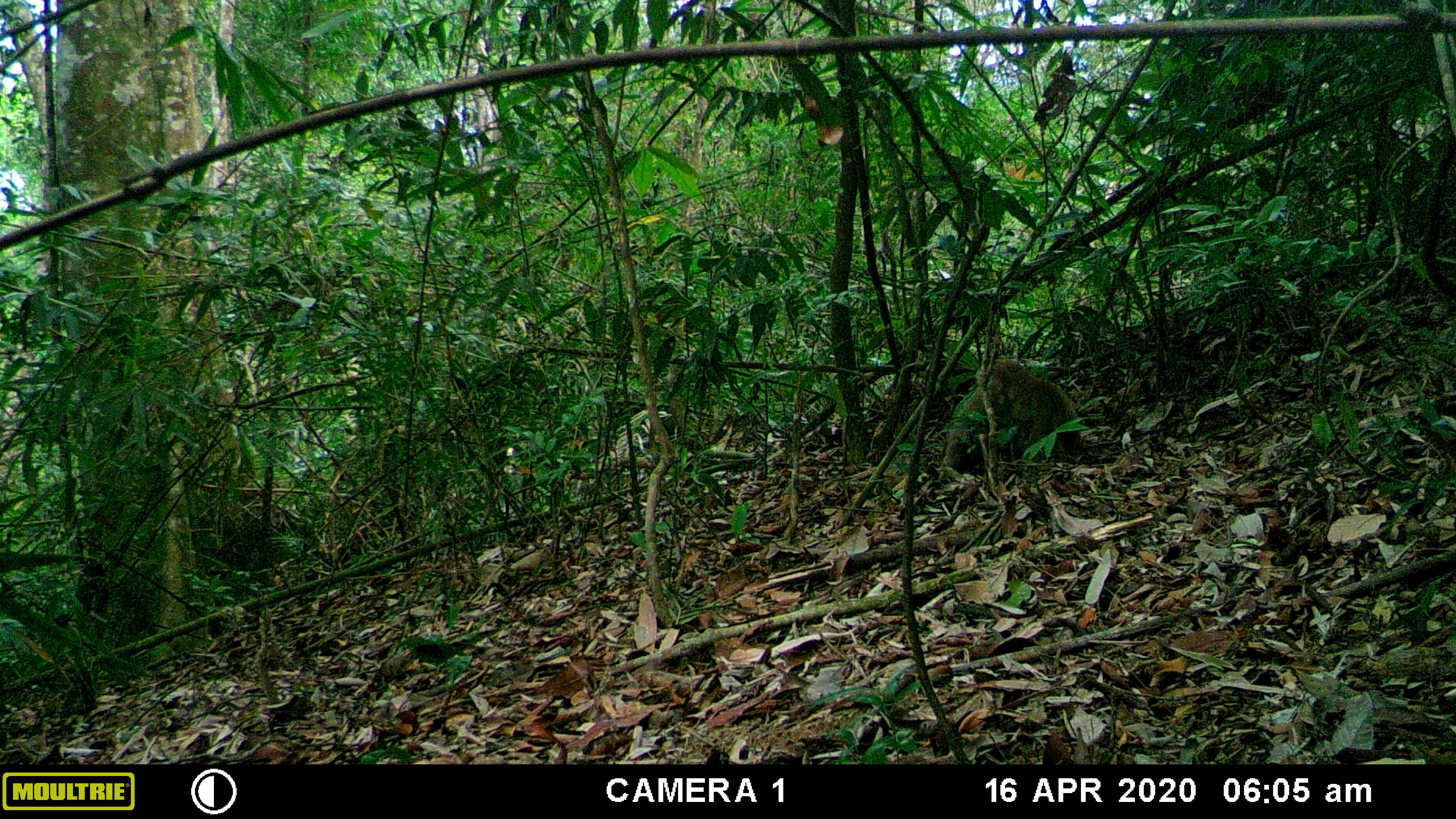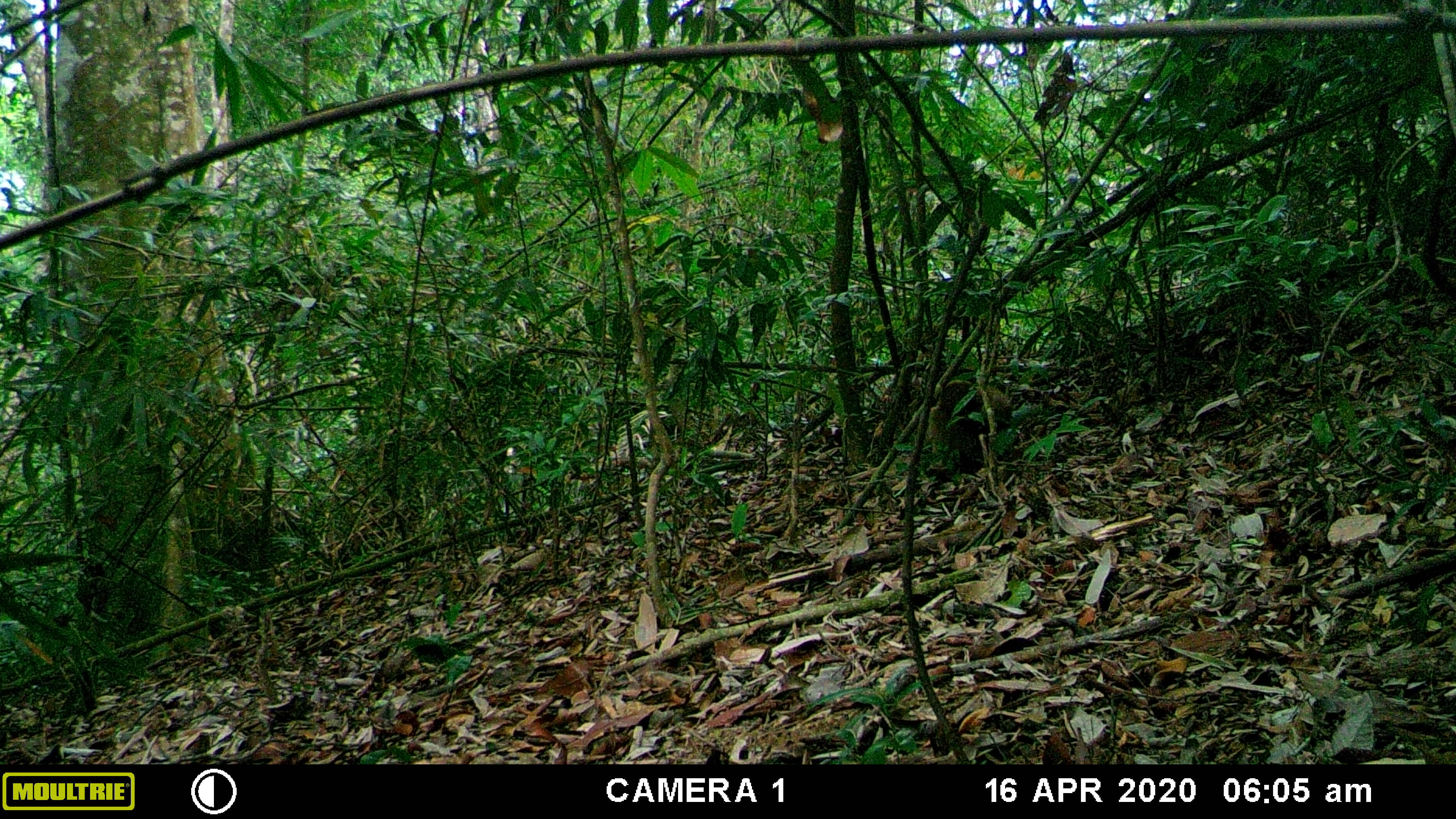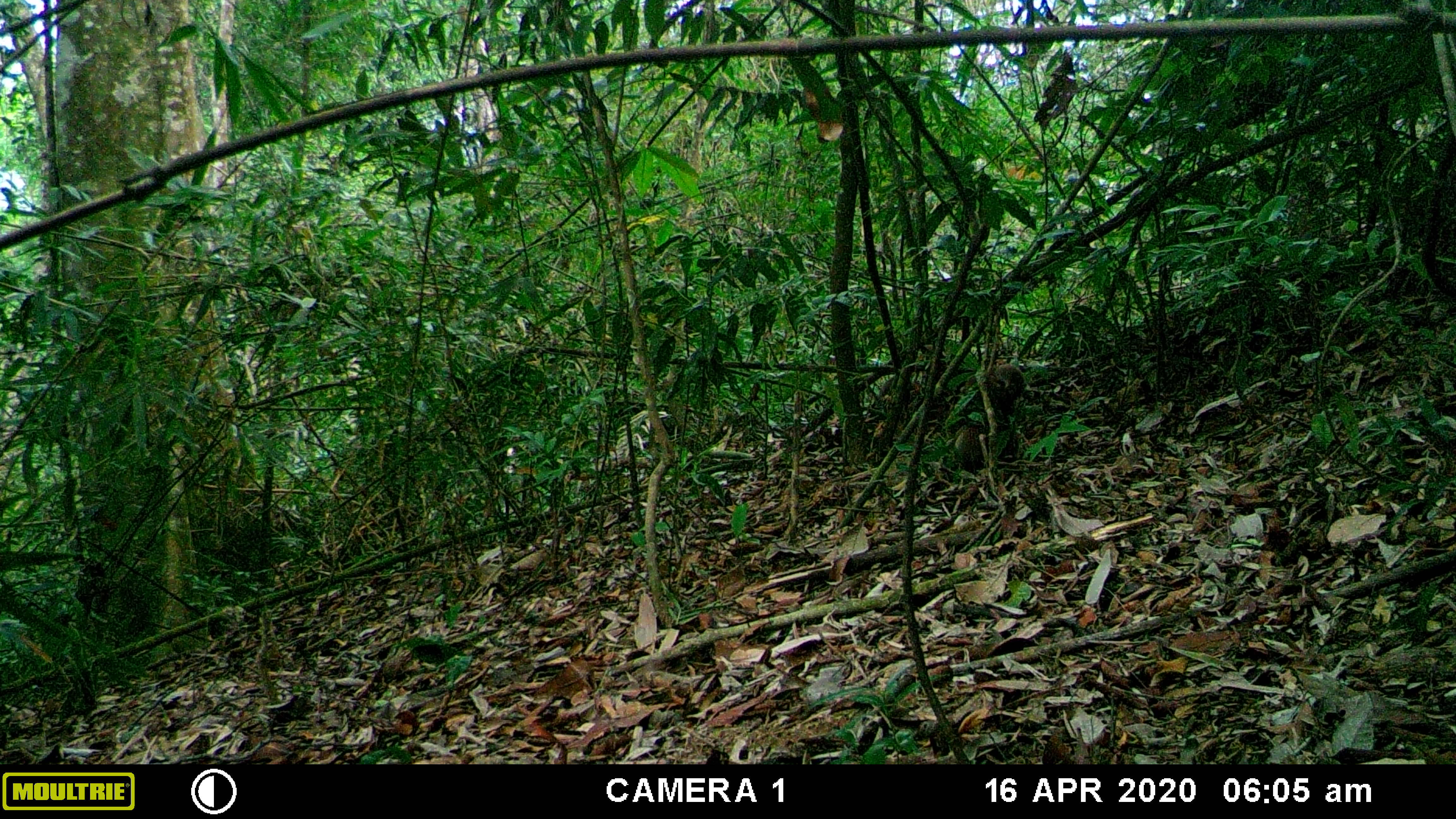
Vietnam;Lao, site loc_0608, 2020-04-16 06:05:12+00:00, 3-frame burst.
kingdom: Animalia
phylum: Chordata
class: Mammalia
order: Primates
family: Cercopithecidae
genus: Macaca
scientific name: Macaca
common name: macaques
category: assam or rhesus macaque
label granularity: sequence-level